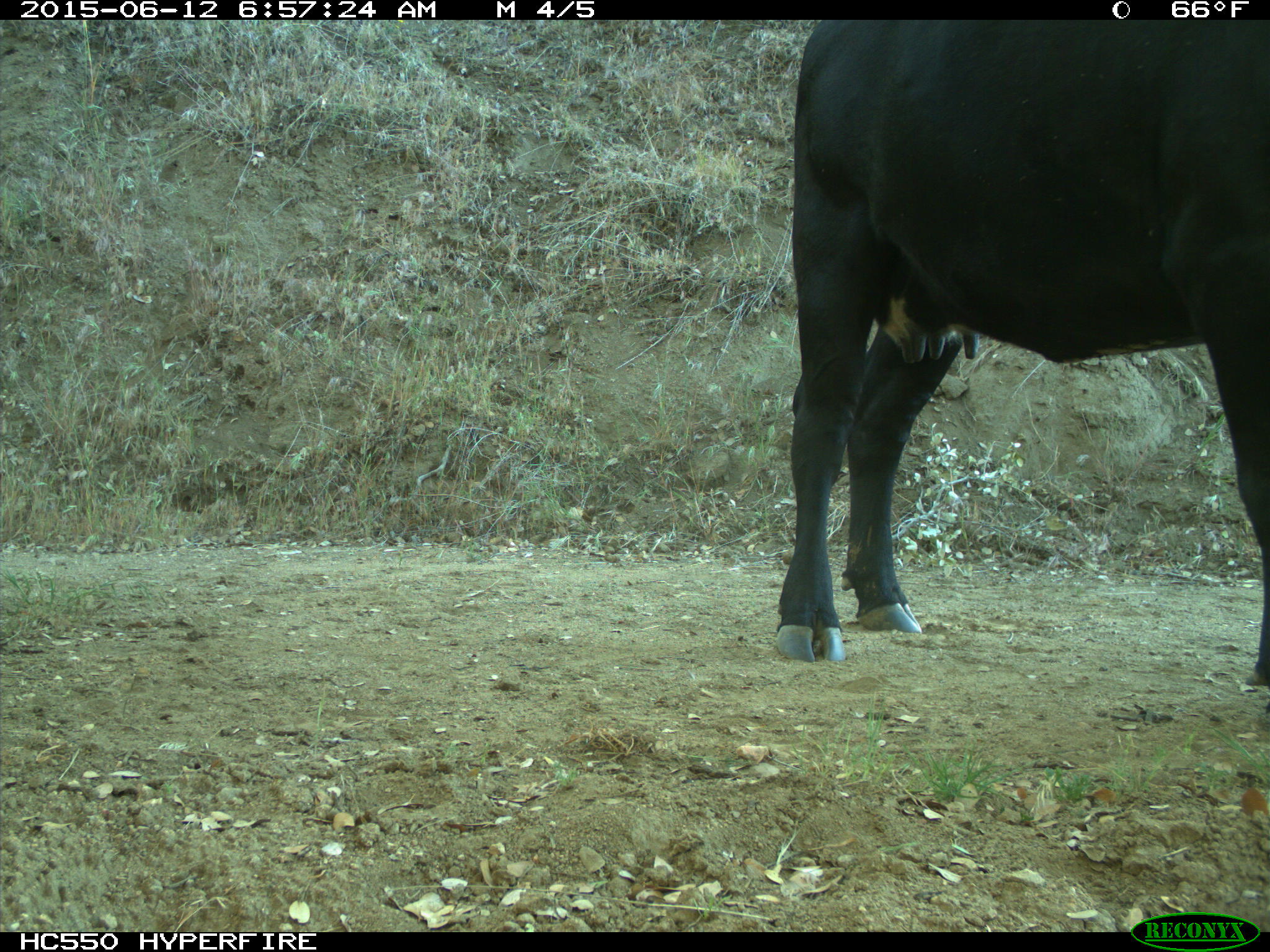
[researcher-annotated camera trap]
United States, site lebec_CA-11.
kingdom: Animalia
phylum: Chordata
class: Mammalia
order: Artiodactyla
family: Bovidae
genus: Bos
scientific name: Bos taurus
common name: domestic cow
Bos taurus (domestic cow).